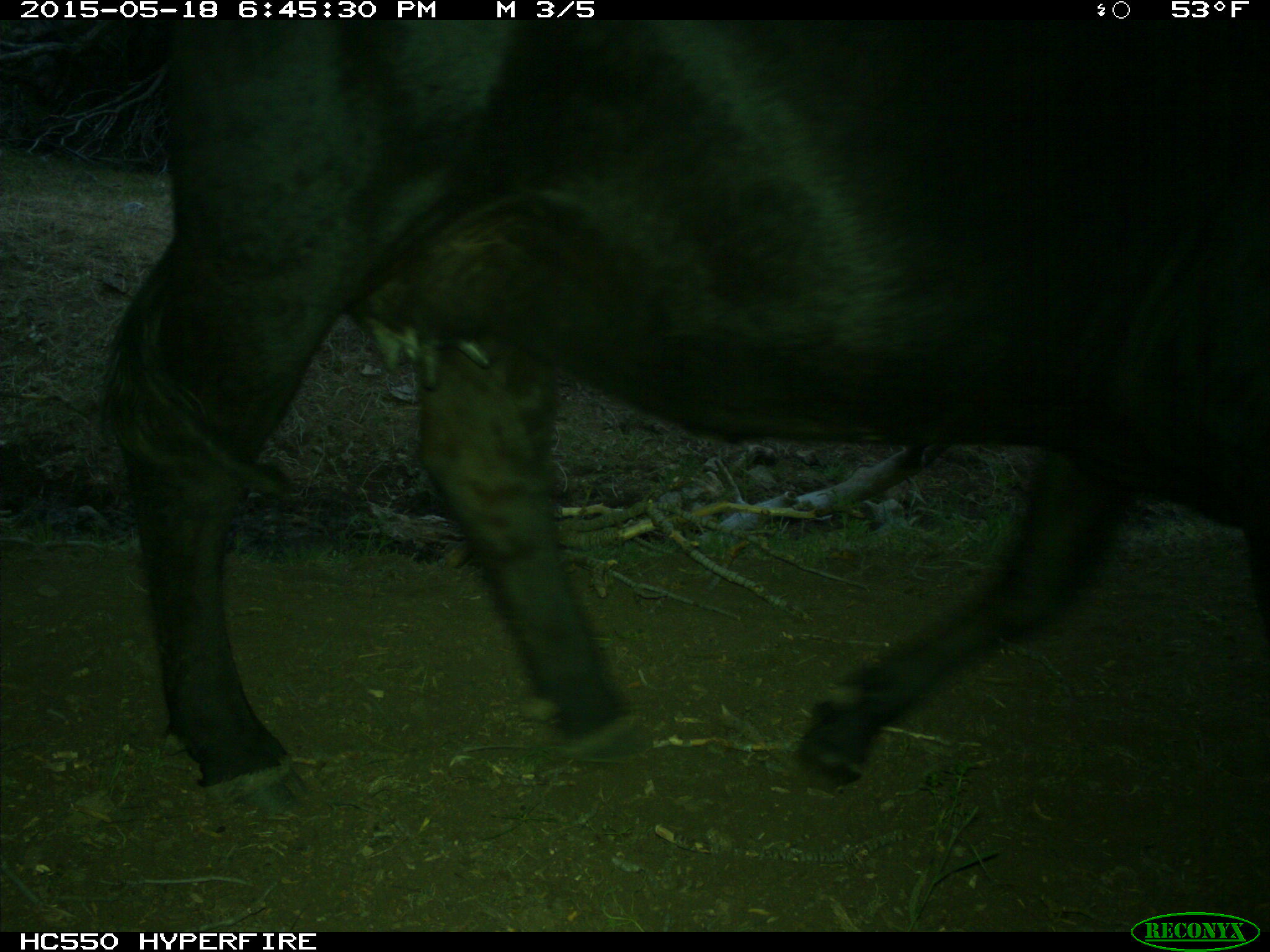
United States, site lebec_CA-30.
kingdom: Animalia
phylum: Chordata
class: Mammalia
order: Artiodactyla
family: Bovidae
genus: Bos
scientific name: Bos taurus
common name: domestic cow